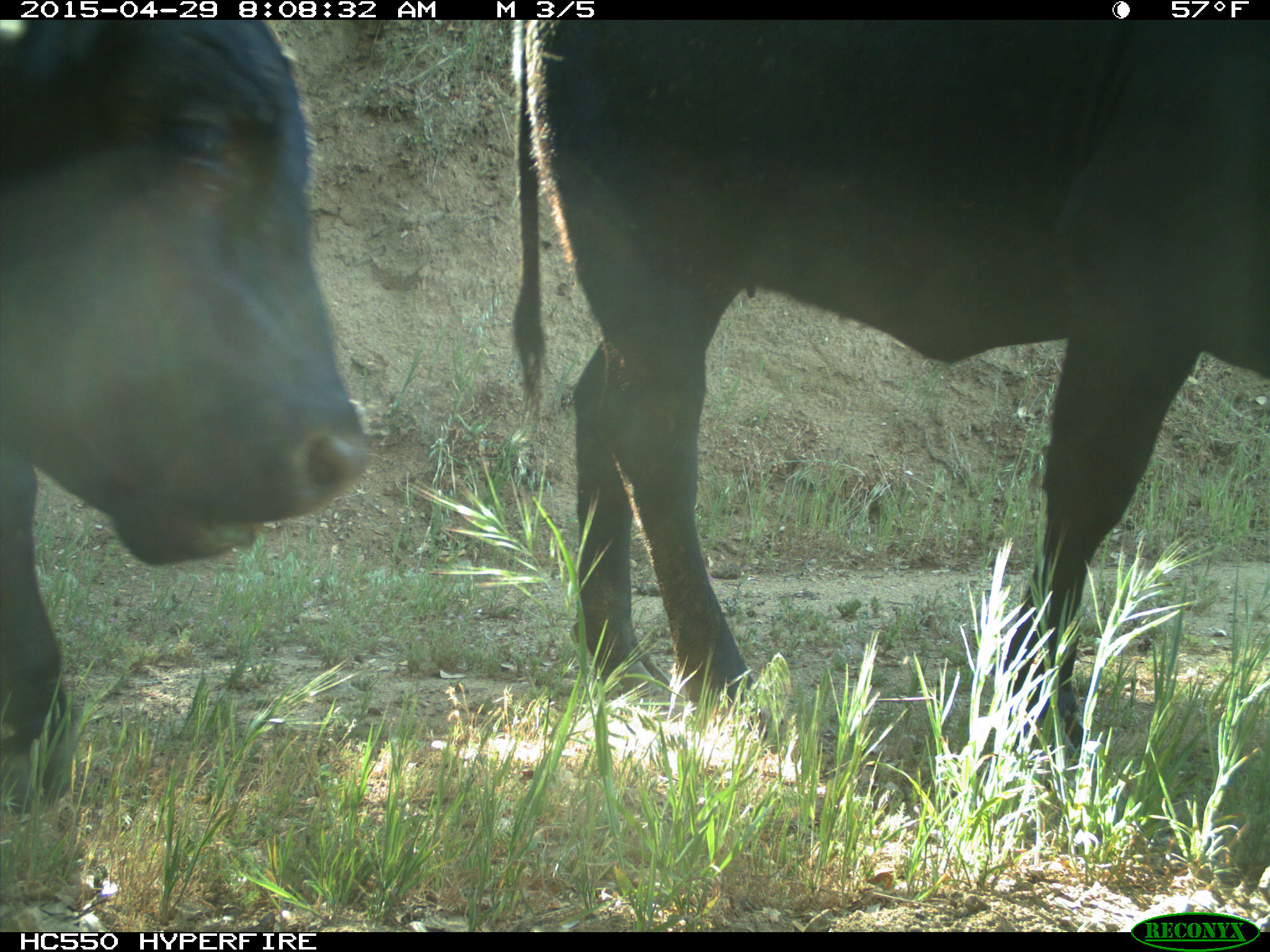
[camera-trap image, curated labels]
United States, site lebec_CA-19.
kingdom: Animalia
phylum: Chordata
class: Mammalia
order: Artiodactyla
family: Bovidae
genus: Bos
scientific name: Bos taurus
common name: domestic cow